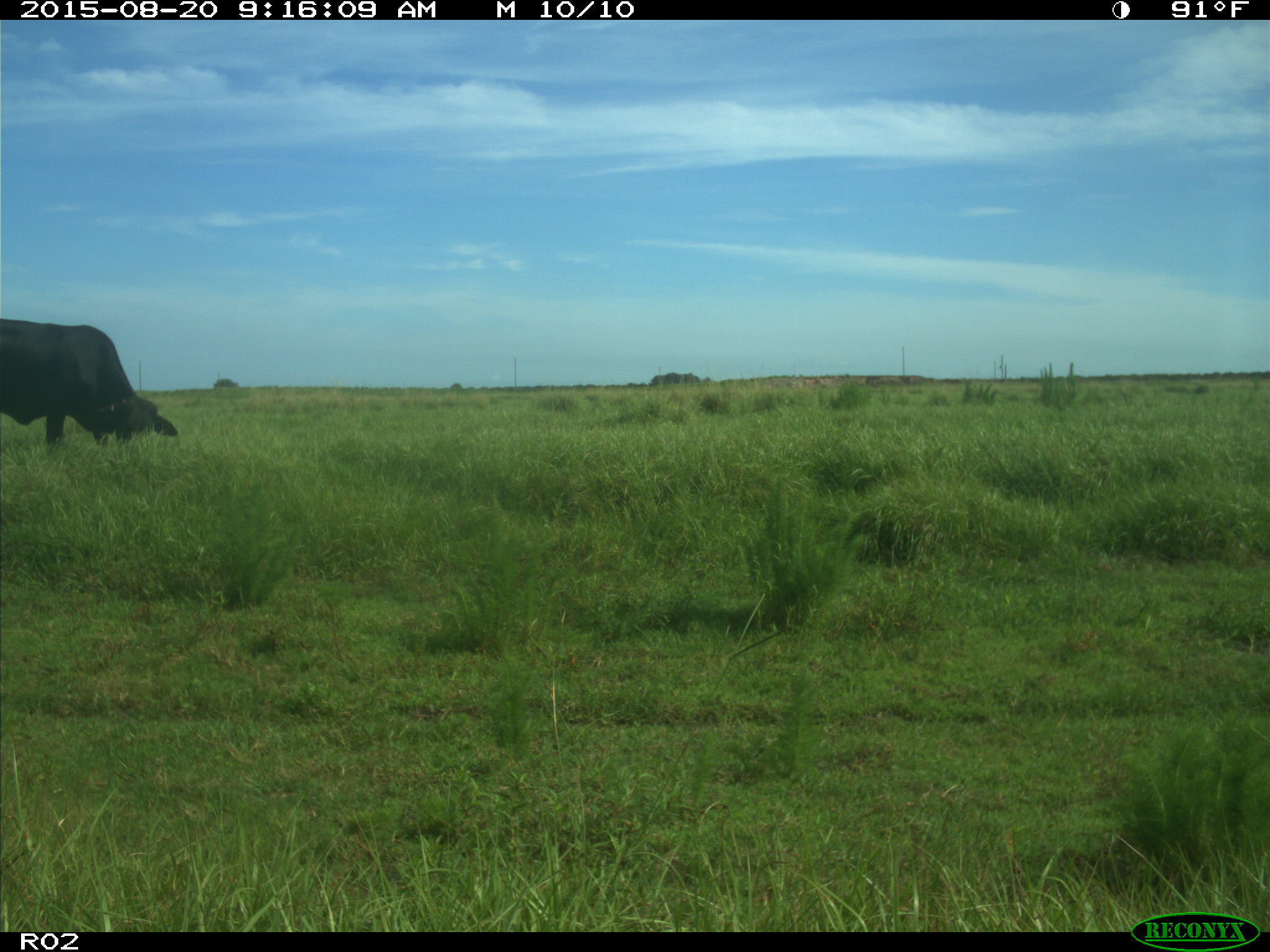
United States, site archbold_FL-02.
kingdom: Animalia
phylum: Chordata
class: Mammalia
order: Artiodactyla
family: Bovidae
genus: Bos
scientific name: Bos taurus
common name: domestic cow